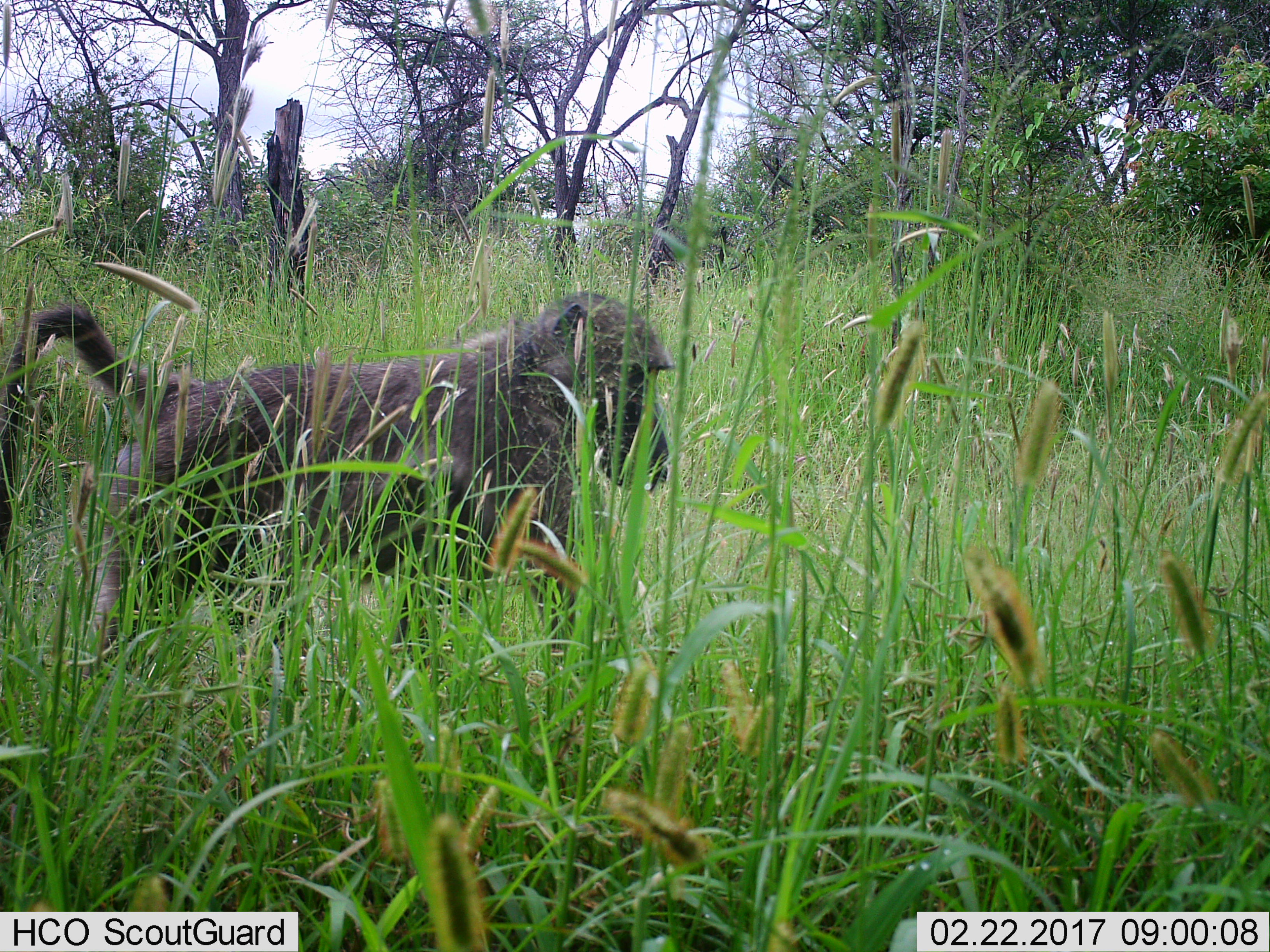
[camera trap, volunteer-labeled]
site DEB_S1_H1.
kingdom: Animalia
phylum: Chordata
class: Mammalia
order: Primates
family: Cercopithecidae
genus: Papio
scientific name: Papio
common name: baboon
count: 1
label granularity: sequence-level